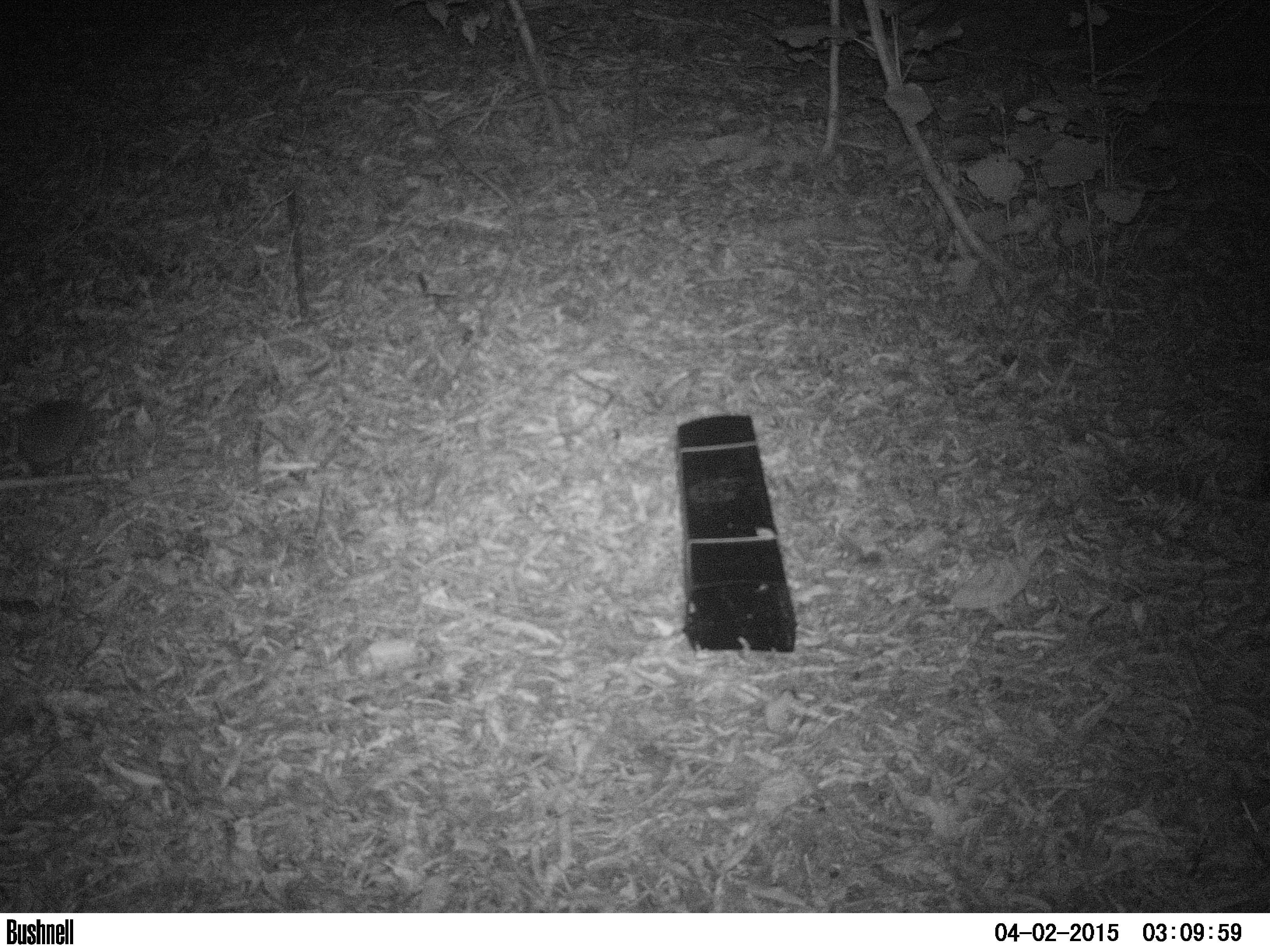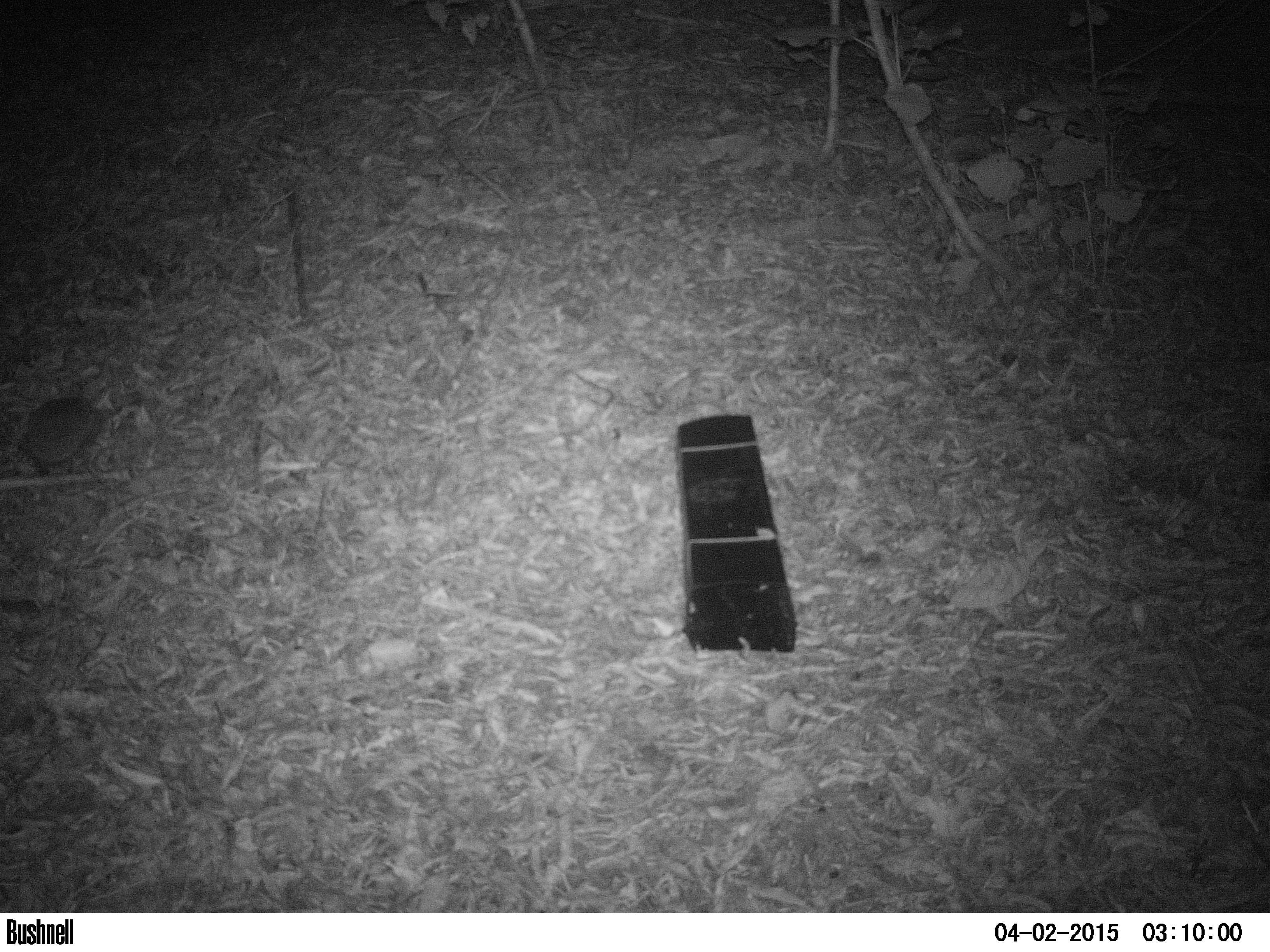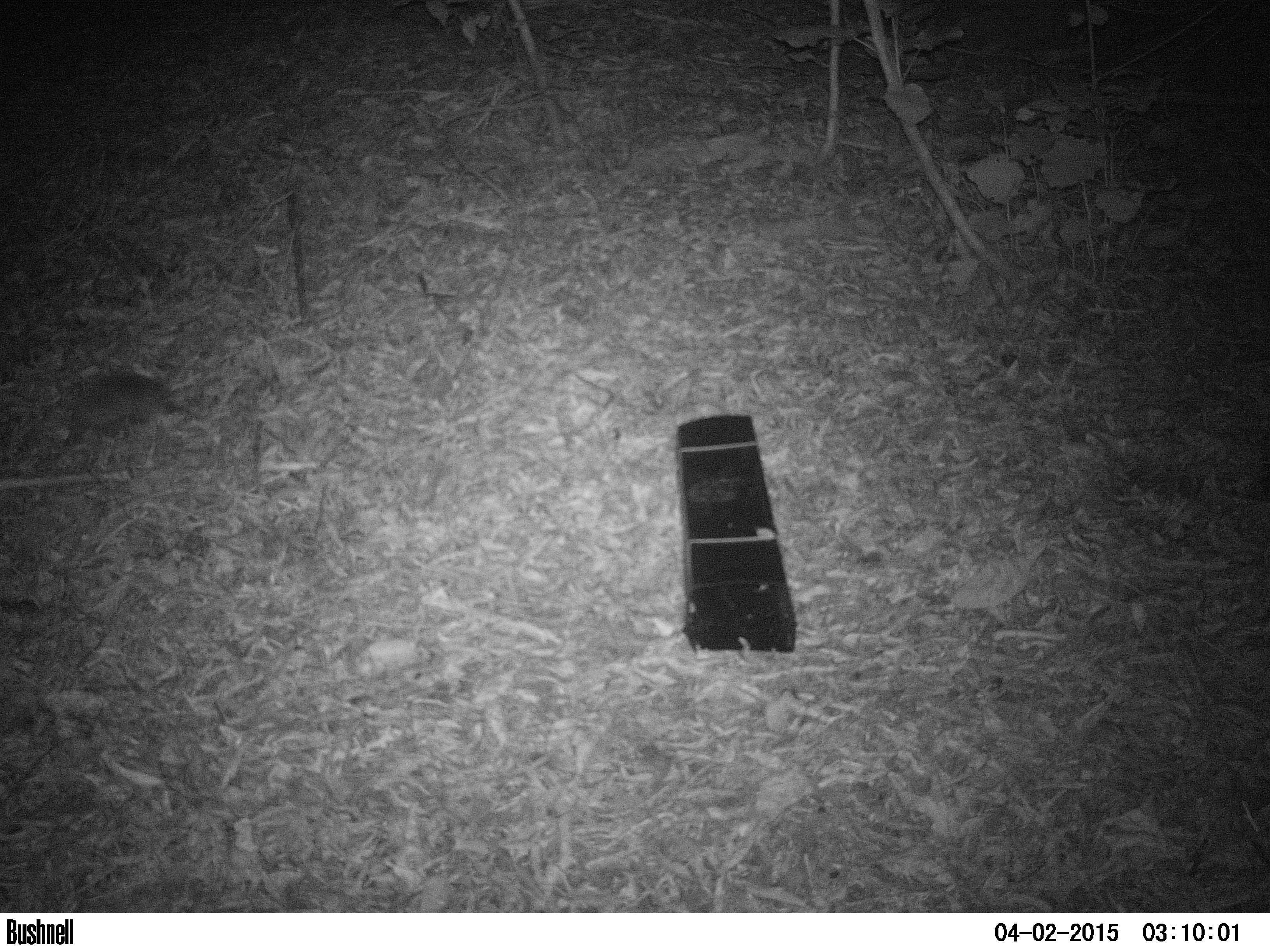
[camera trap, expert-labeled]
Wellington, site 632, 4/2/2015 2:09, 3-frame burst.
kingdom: Animalia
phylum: Chordata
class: Mammalia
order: Eulipotyphla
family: Erinaceidae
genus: Erinaceus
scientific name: Erinaceus europaeus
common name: hedgehog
Hedgehog (Erinaceus europaeus).